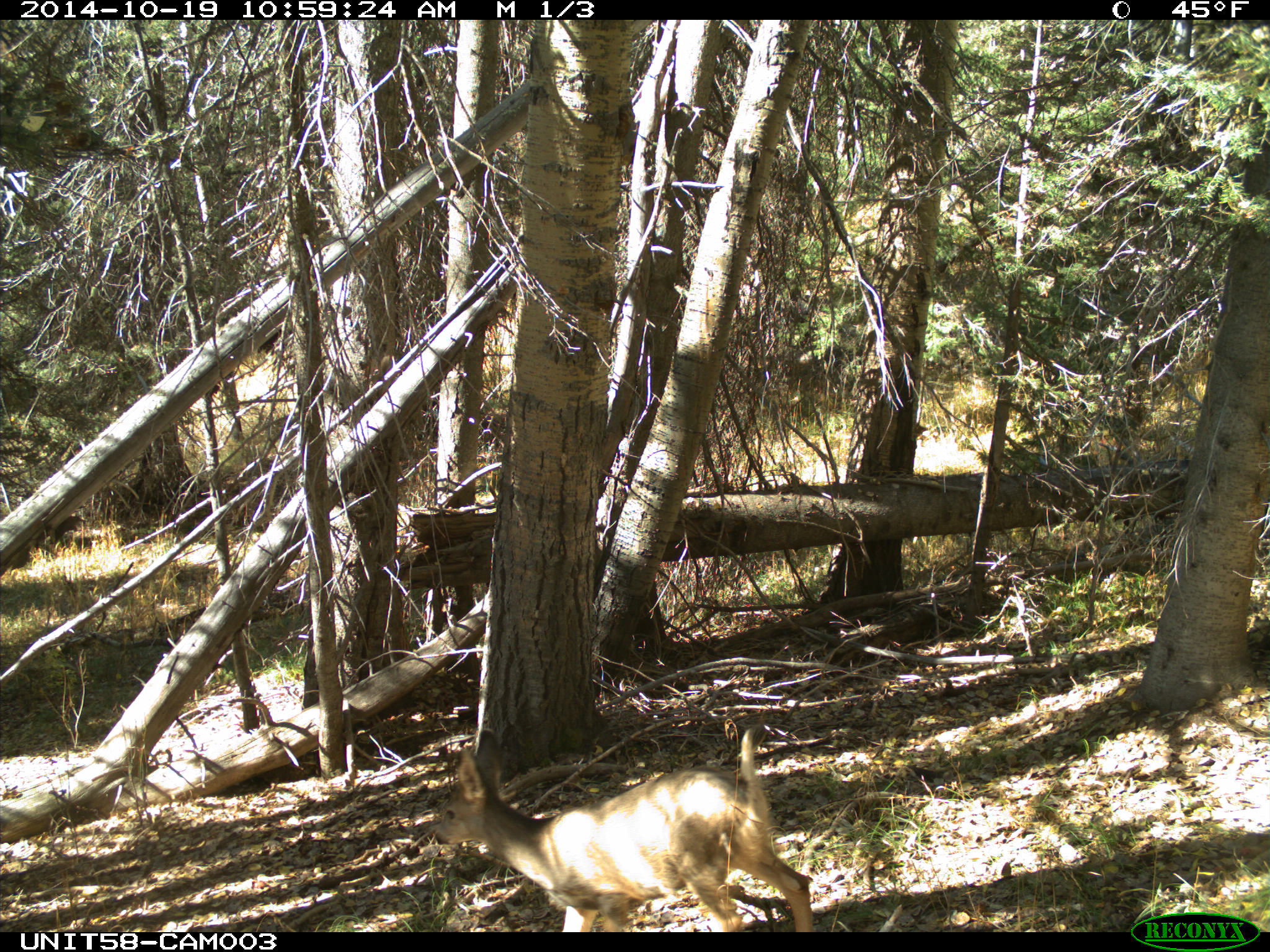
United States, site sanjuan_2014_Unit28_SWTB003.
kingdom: Animalia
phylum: Chordata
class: Mammalia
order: Artiodactyla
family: Cervidae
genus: Odocoileus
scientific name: Odocoileus hemionus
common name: mule deer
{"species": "Odocoileus hemionus (mule deer)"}